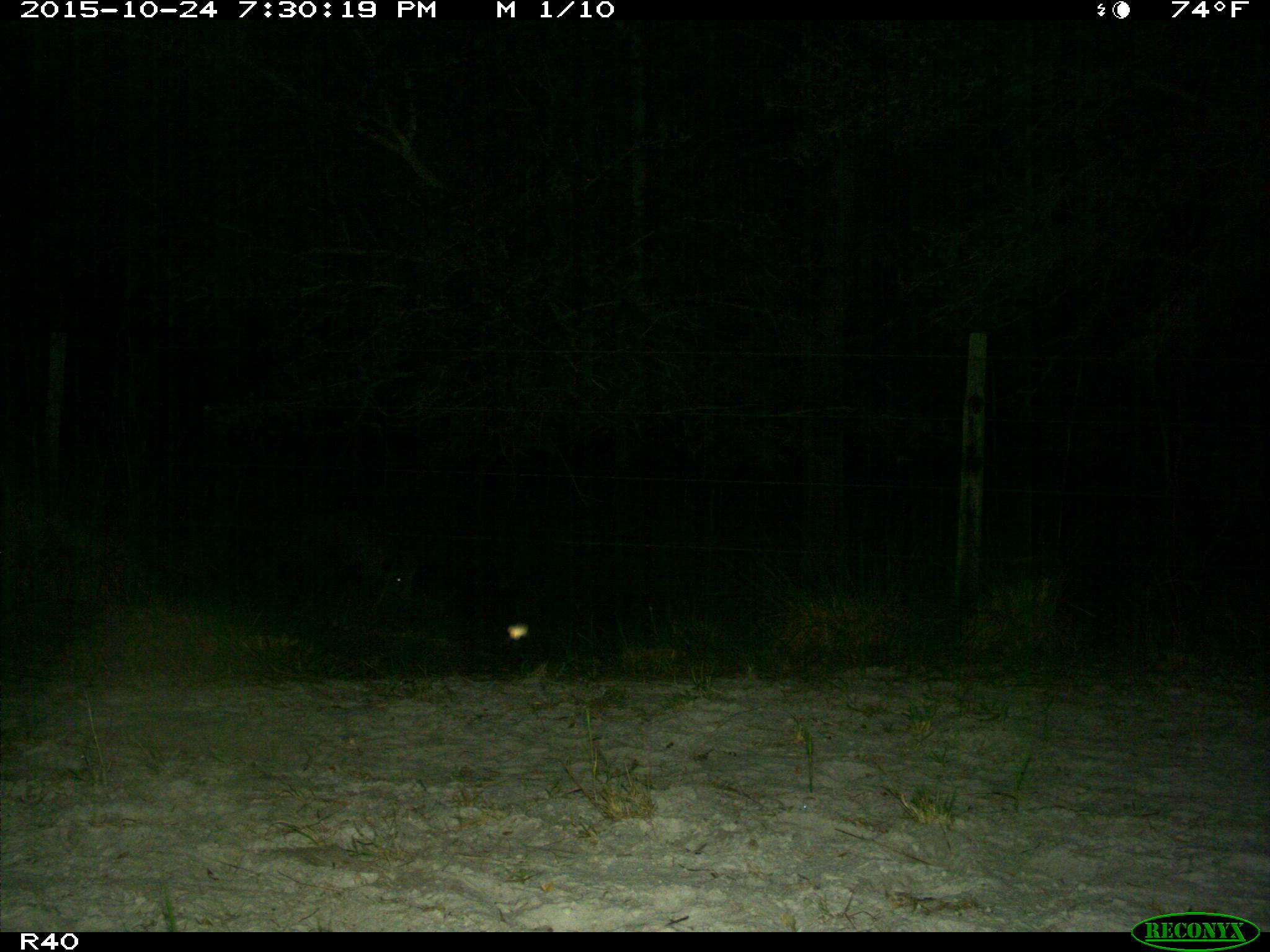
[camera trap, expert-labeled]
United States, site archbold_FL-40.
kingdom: Animalia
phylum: Chordata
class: Mammalia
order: Artiodactyla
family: Suidae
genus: Sus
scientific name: Sus scrofa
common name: wild boar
Sus scrofa (wild boar).